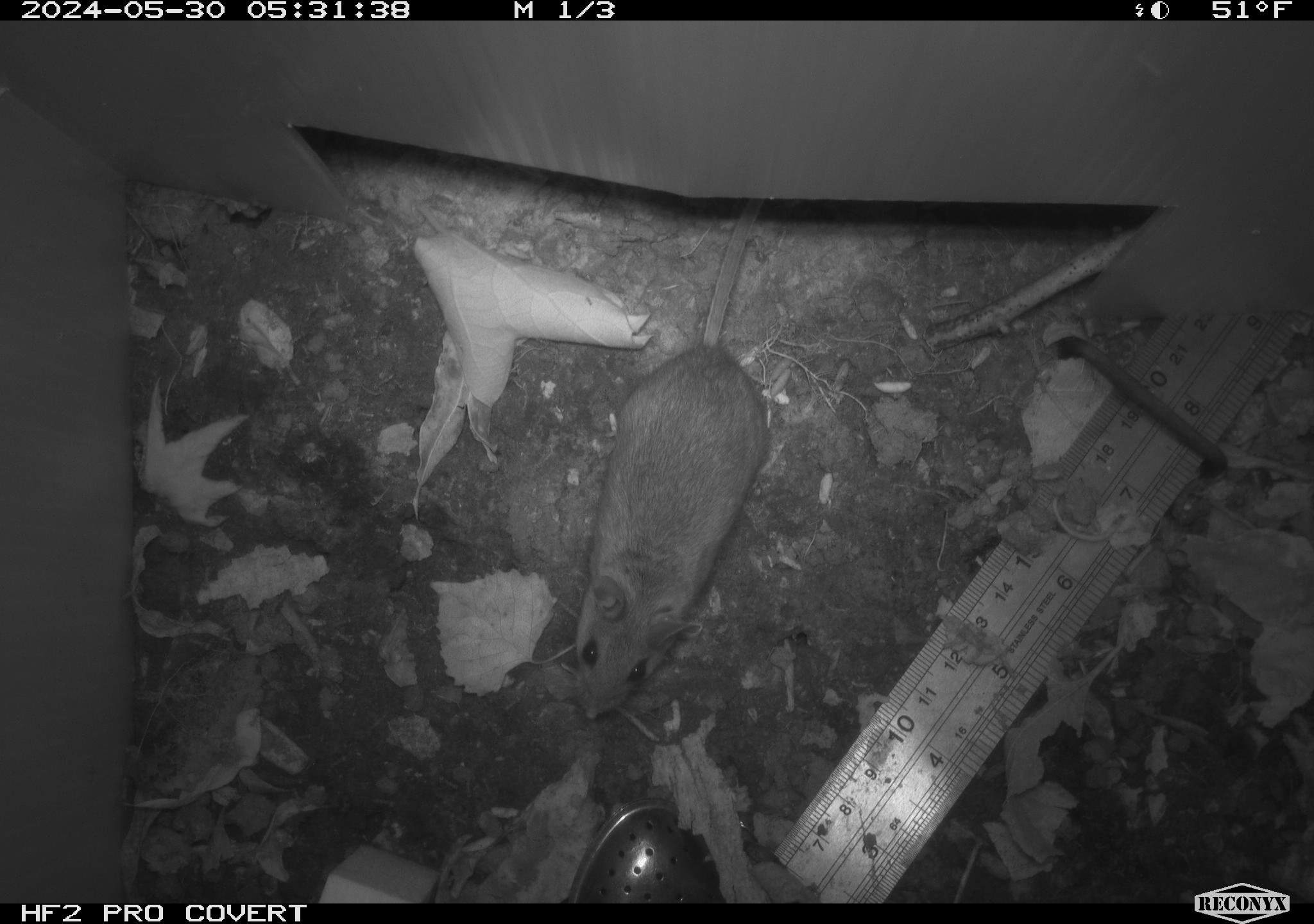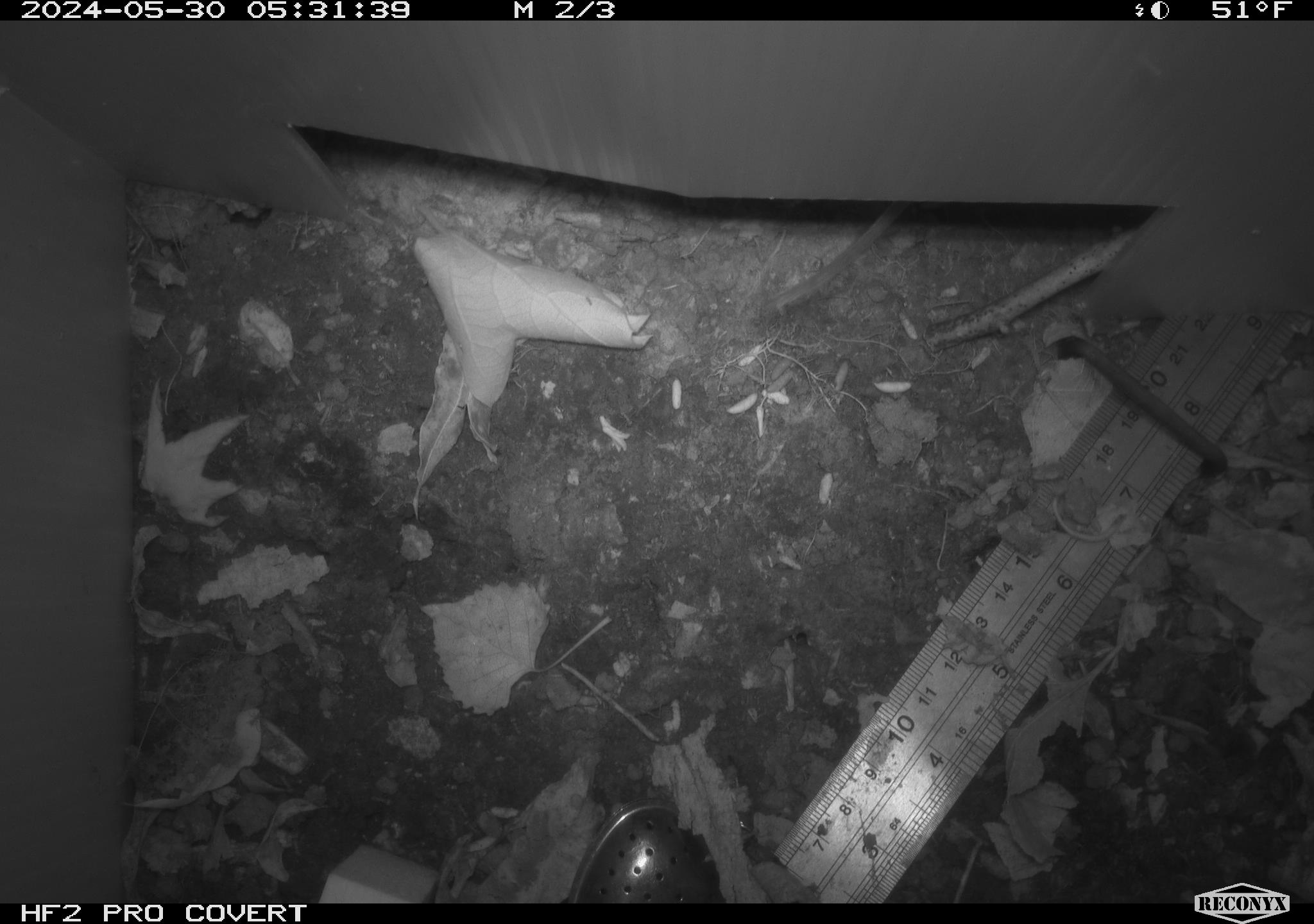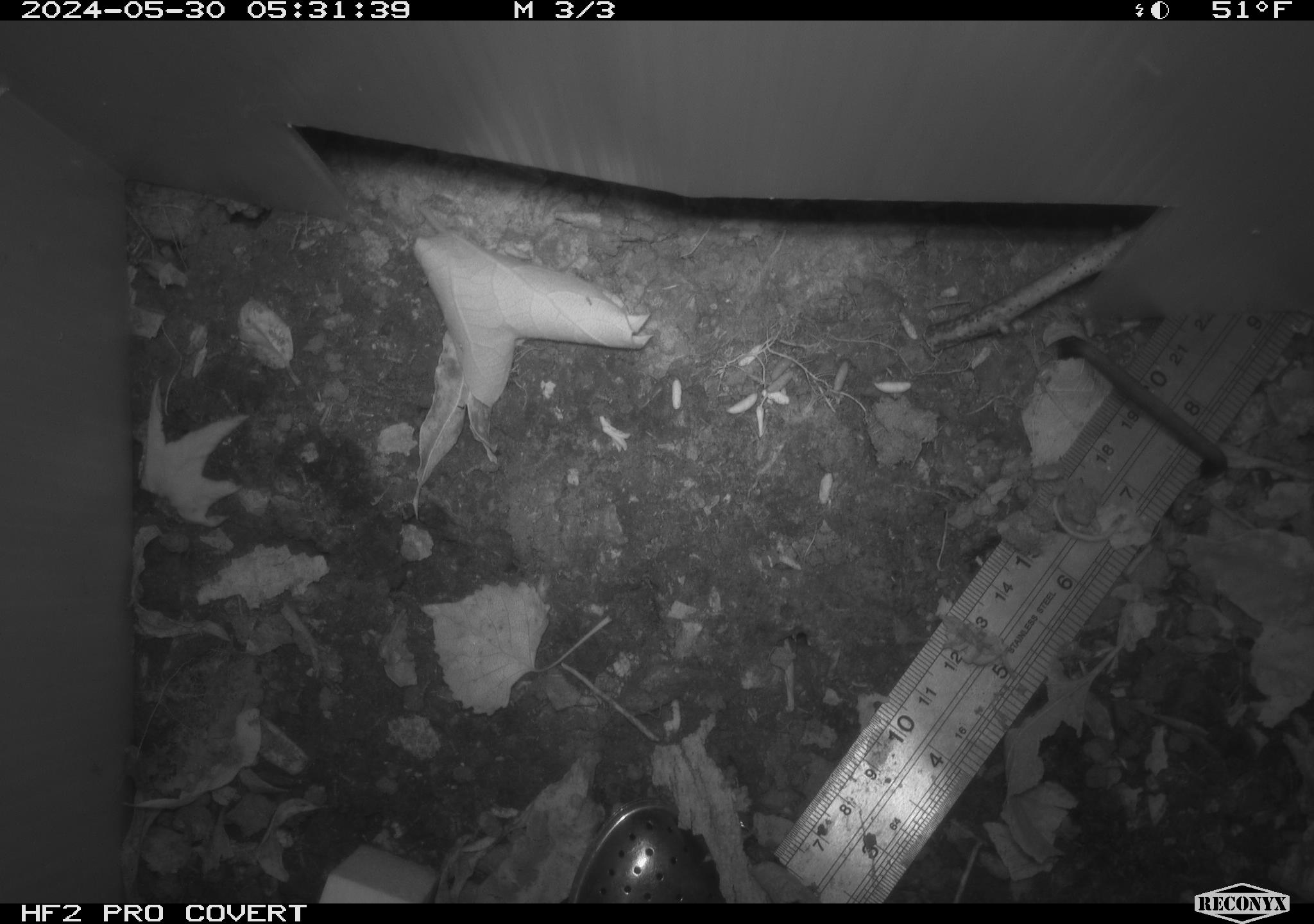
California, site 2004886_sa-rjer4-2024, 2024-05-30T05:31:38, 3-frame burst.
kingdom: Animalia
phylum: Chordata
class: Mammalia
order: Rodentia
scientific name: Rodentia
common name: mouse species